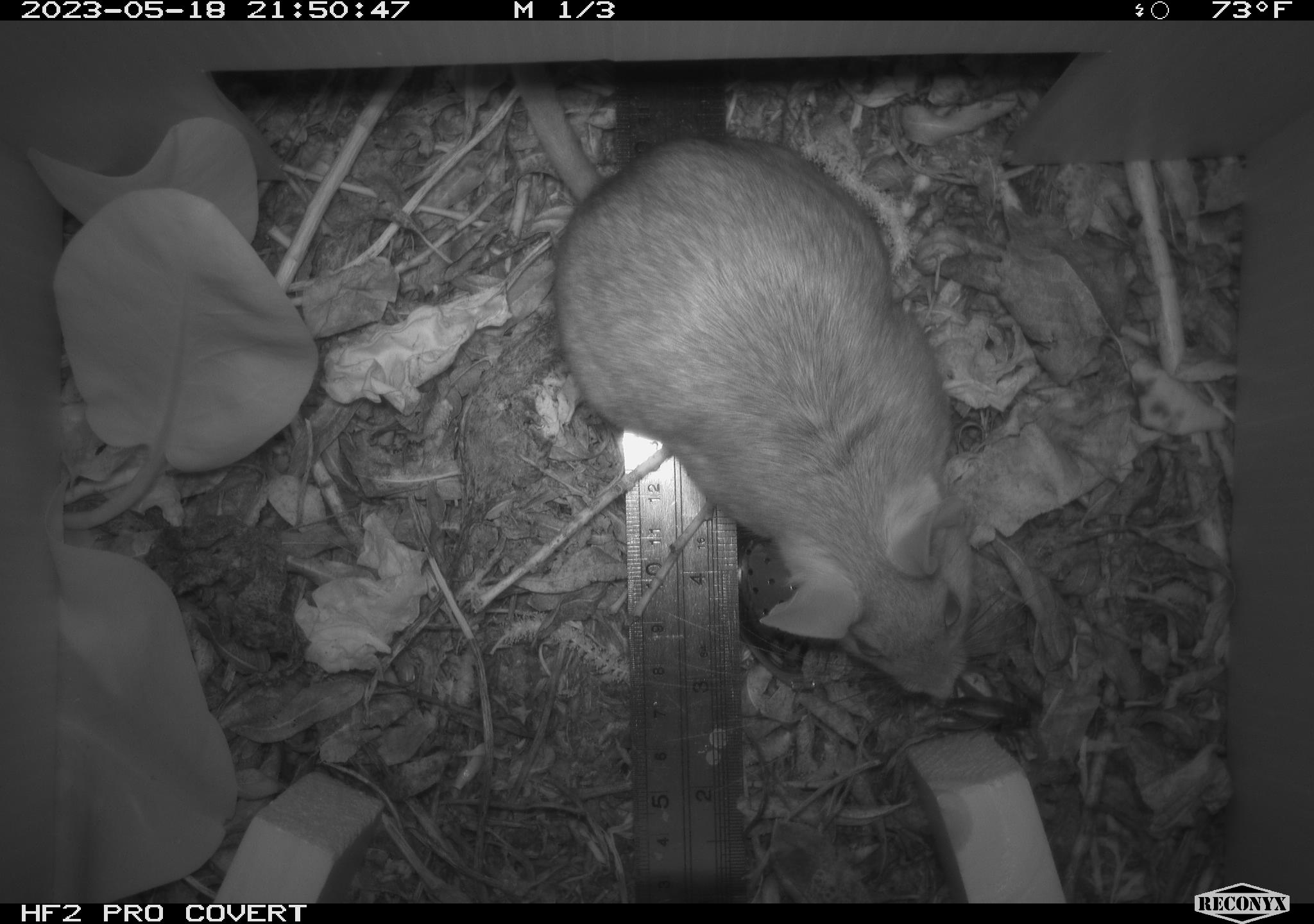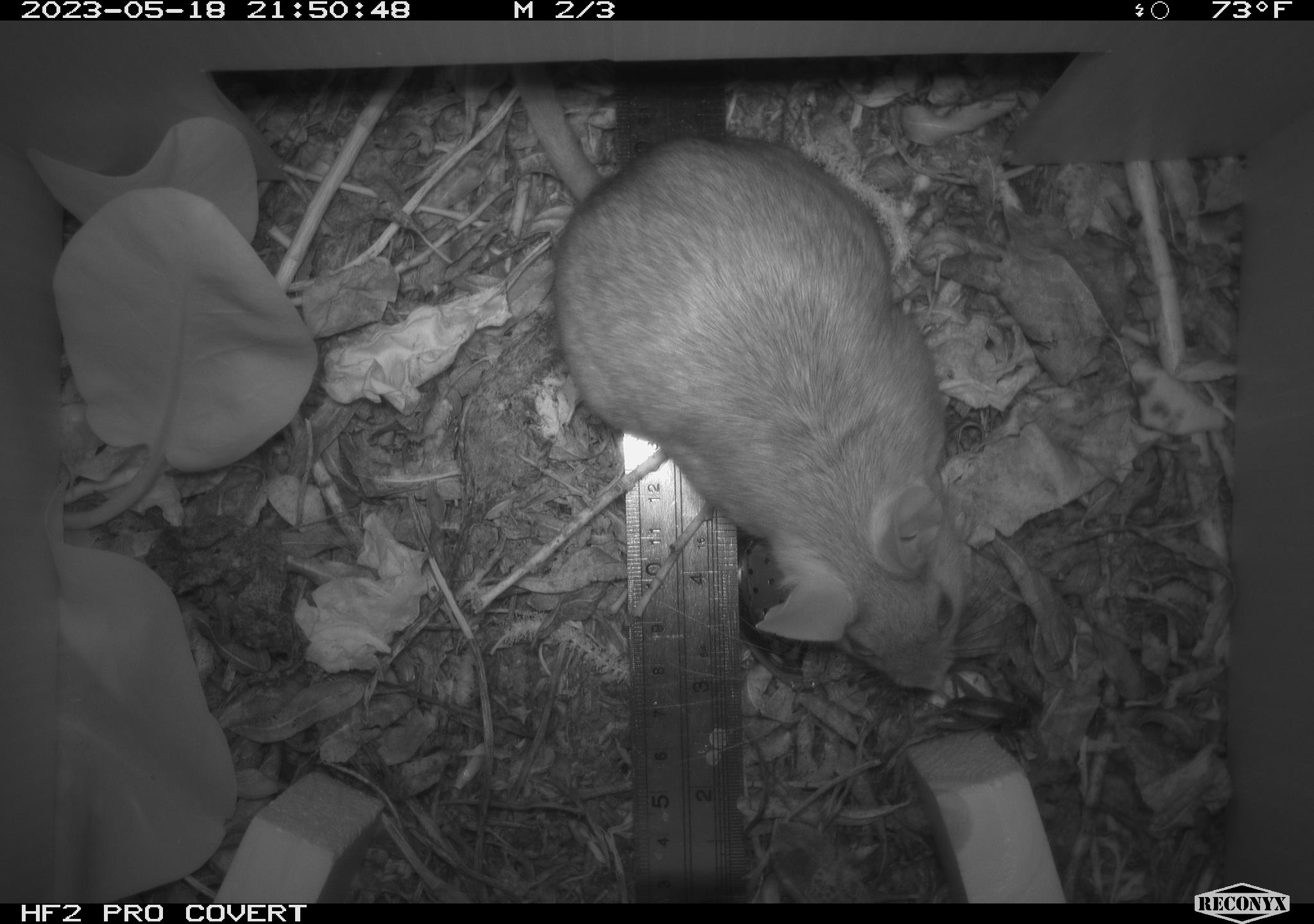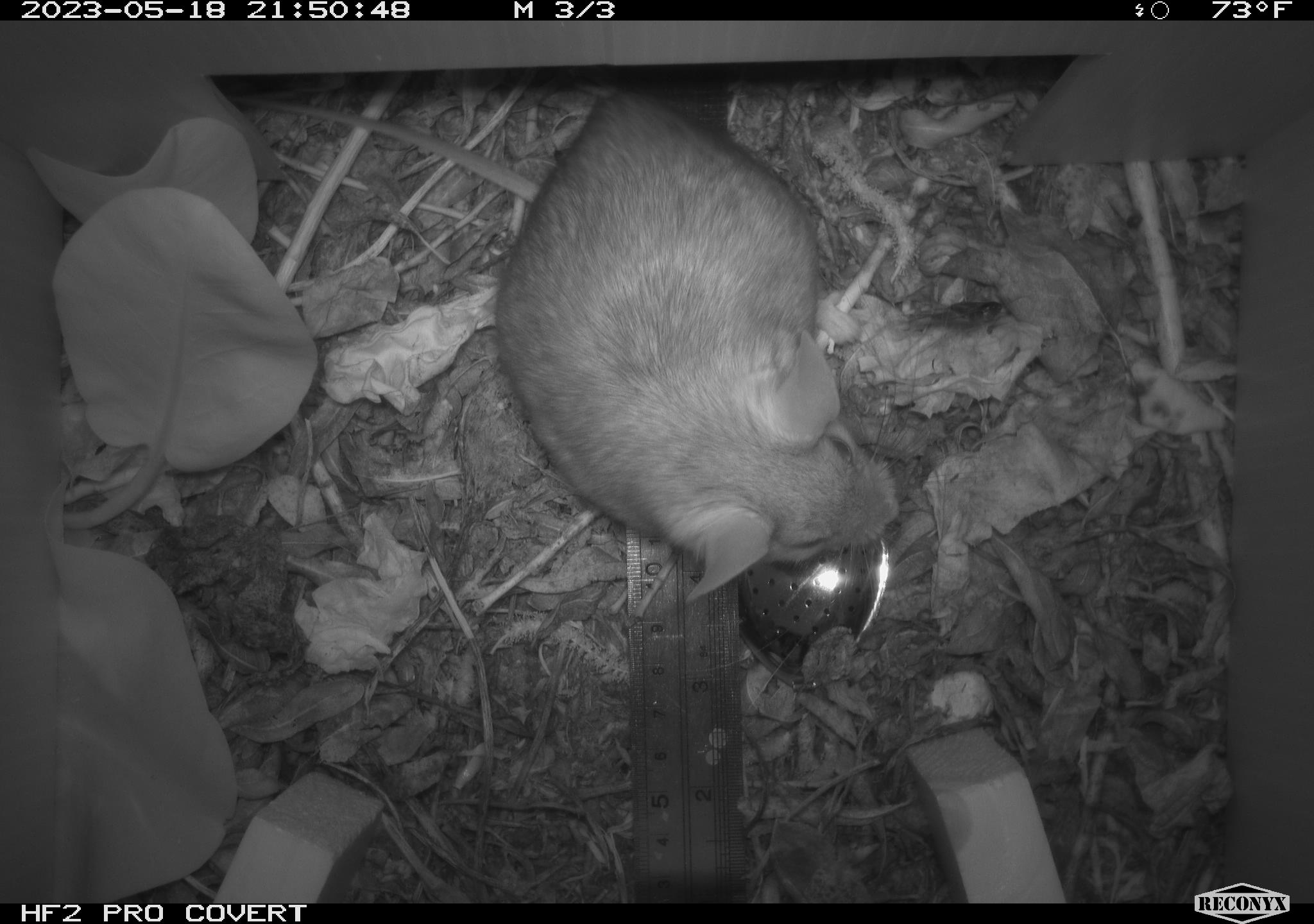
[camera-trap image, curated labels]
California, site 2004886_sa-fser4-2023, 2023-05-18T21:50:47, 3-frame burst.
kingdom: Animalia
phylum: Chordata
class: Mammalia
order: Rodentia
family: Cricetidae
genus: Neotoma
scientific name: Neotoma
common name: pack rat or woodrat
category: neotoma species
Neotoma species (pack rat or woodrat) (Neotoma).